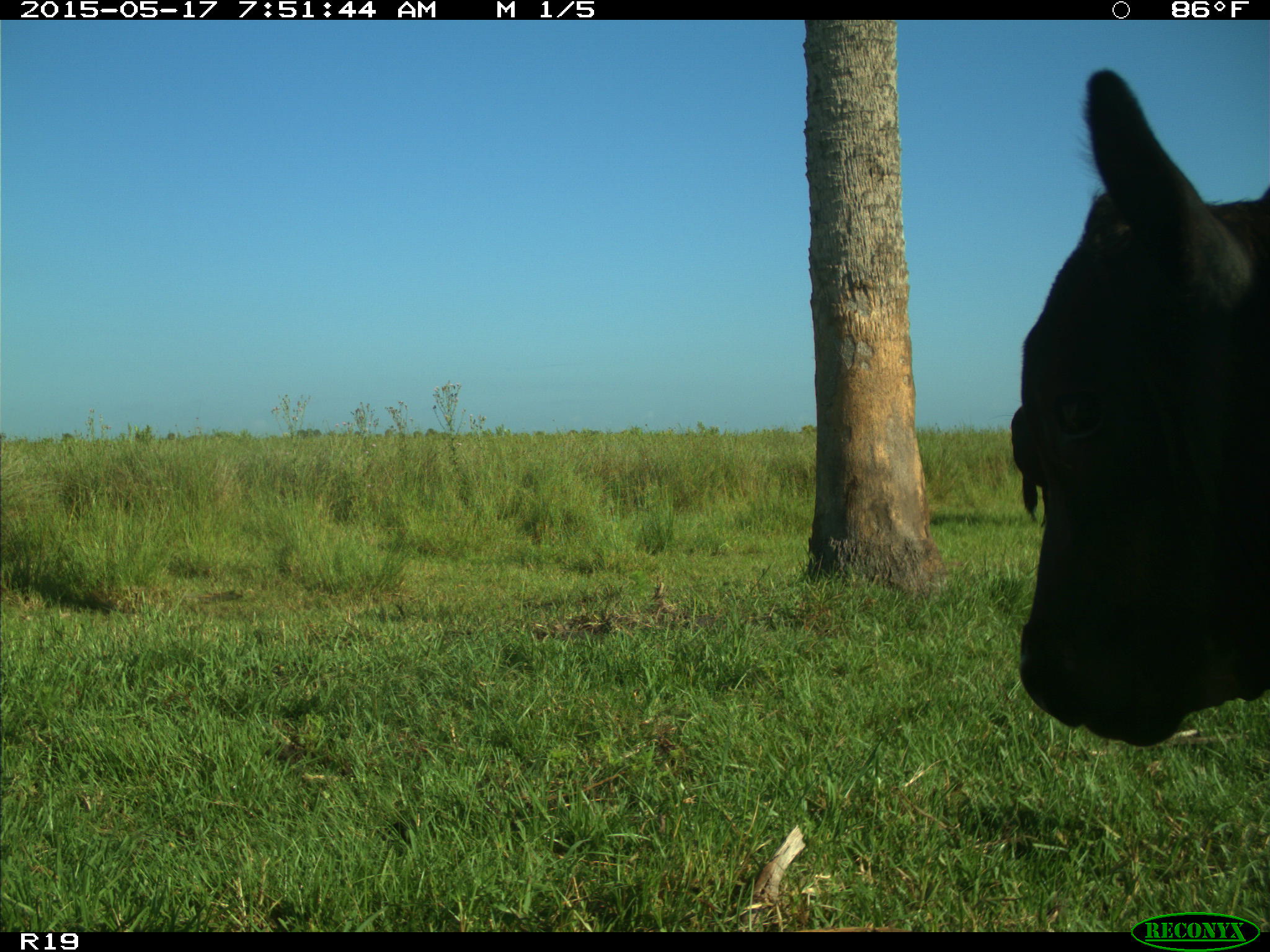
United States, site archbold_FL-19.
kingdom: Animalia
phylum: Chordata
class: Mammalia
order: Artiodactyla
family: Bovidae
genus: Bos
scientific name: Bos taurus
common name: domestic cow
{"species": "Bos taurus (domestic cow)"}